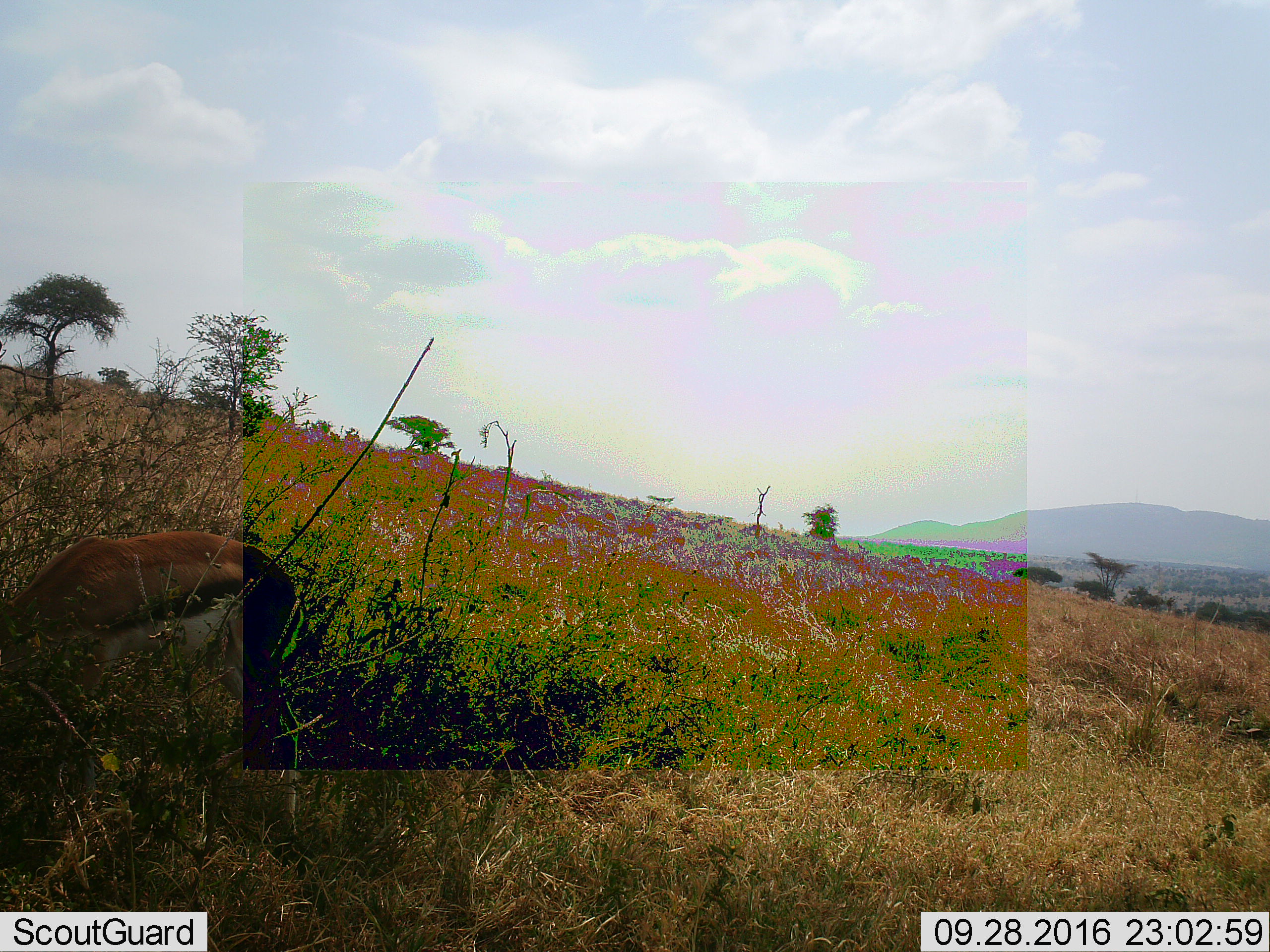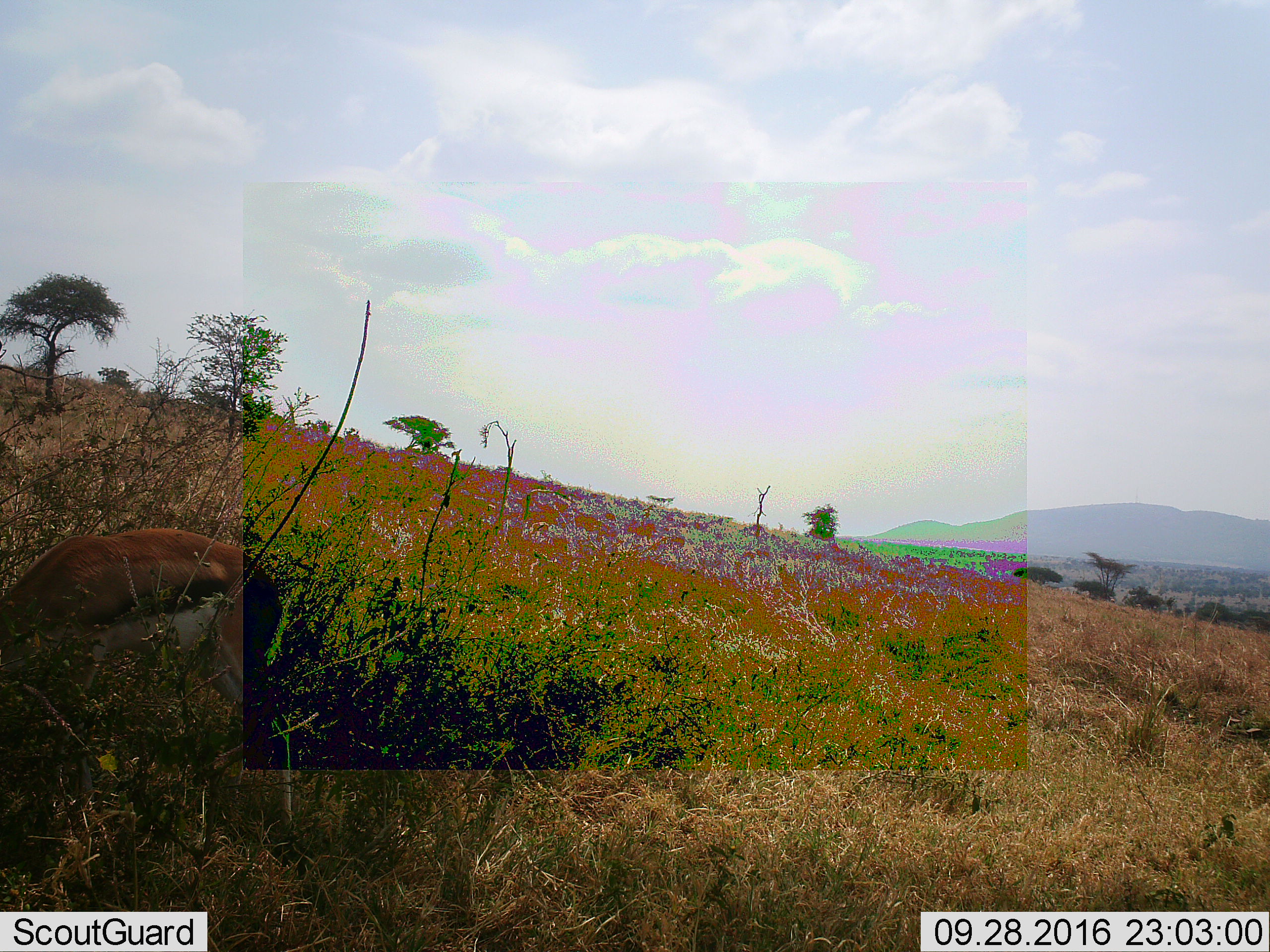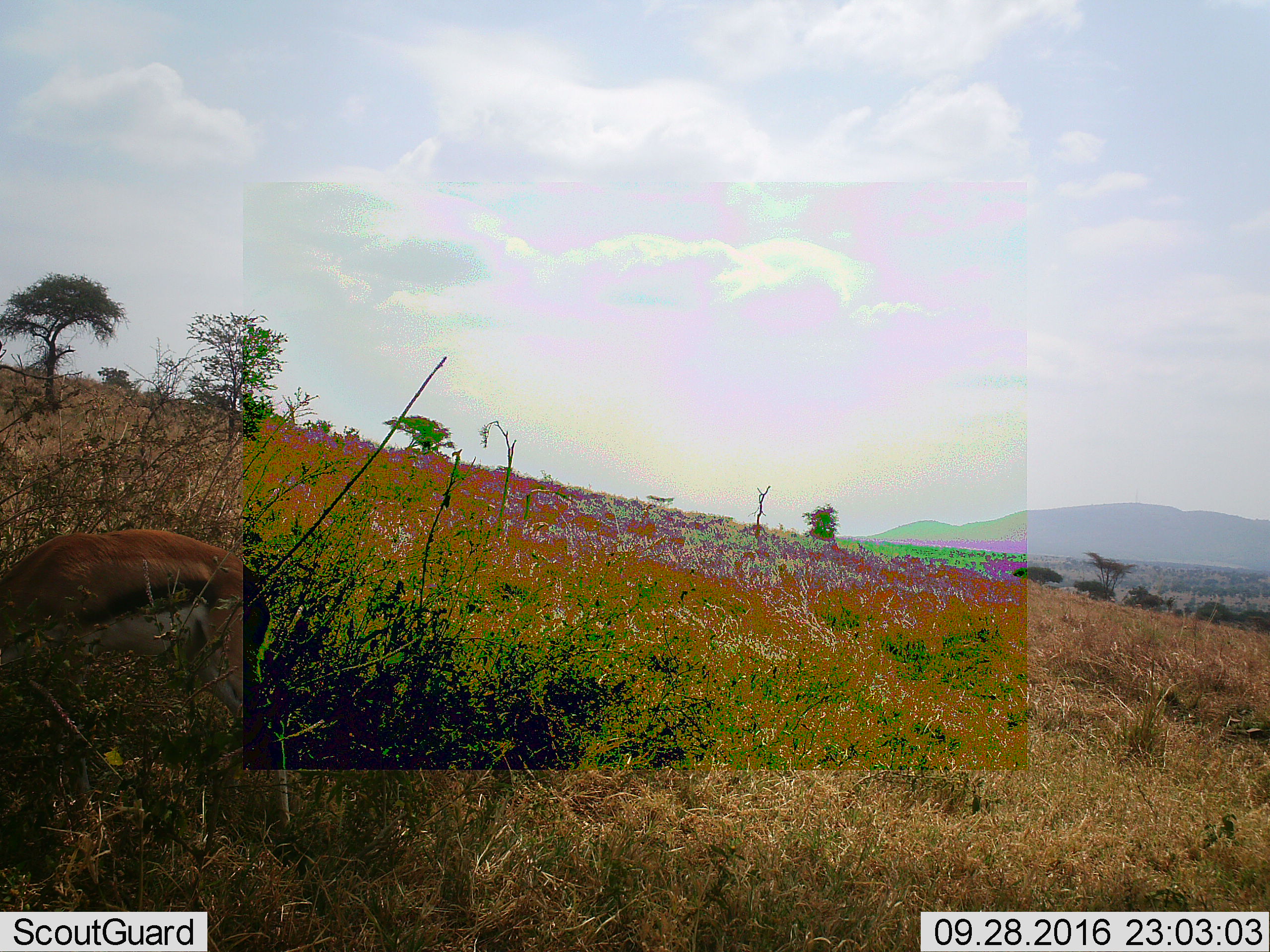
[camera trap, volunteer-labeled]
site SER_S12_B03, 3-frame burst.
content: unidentified animal